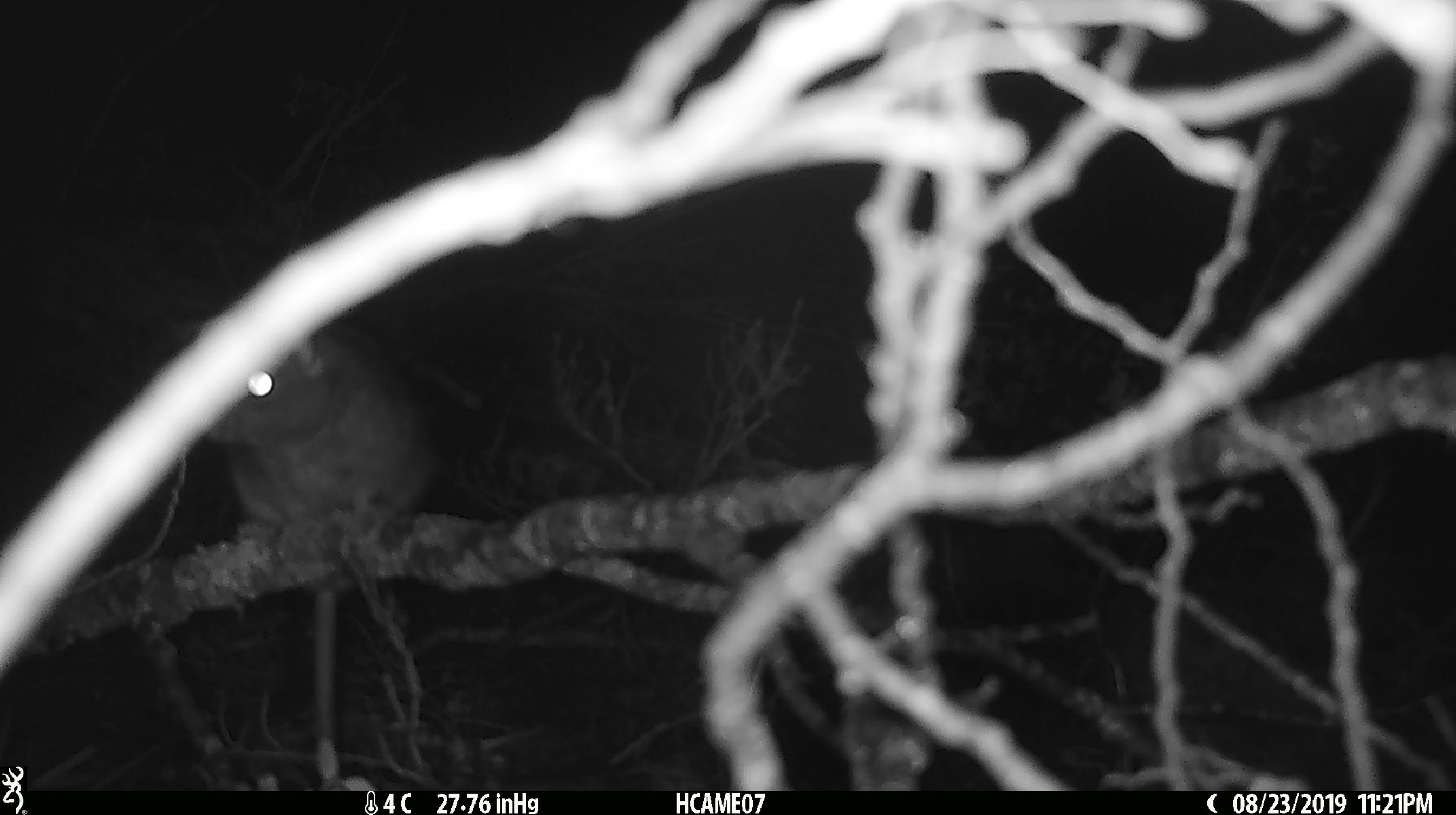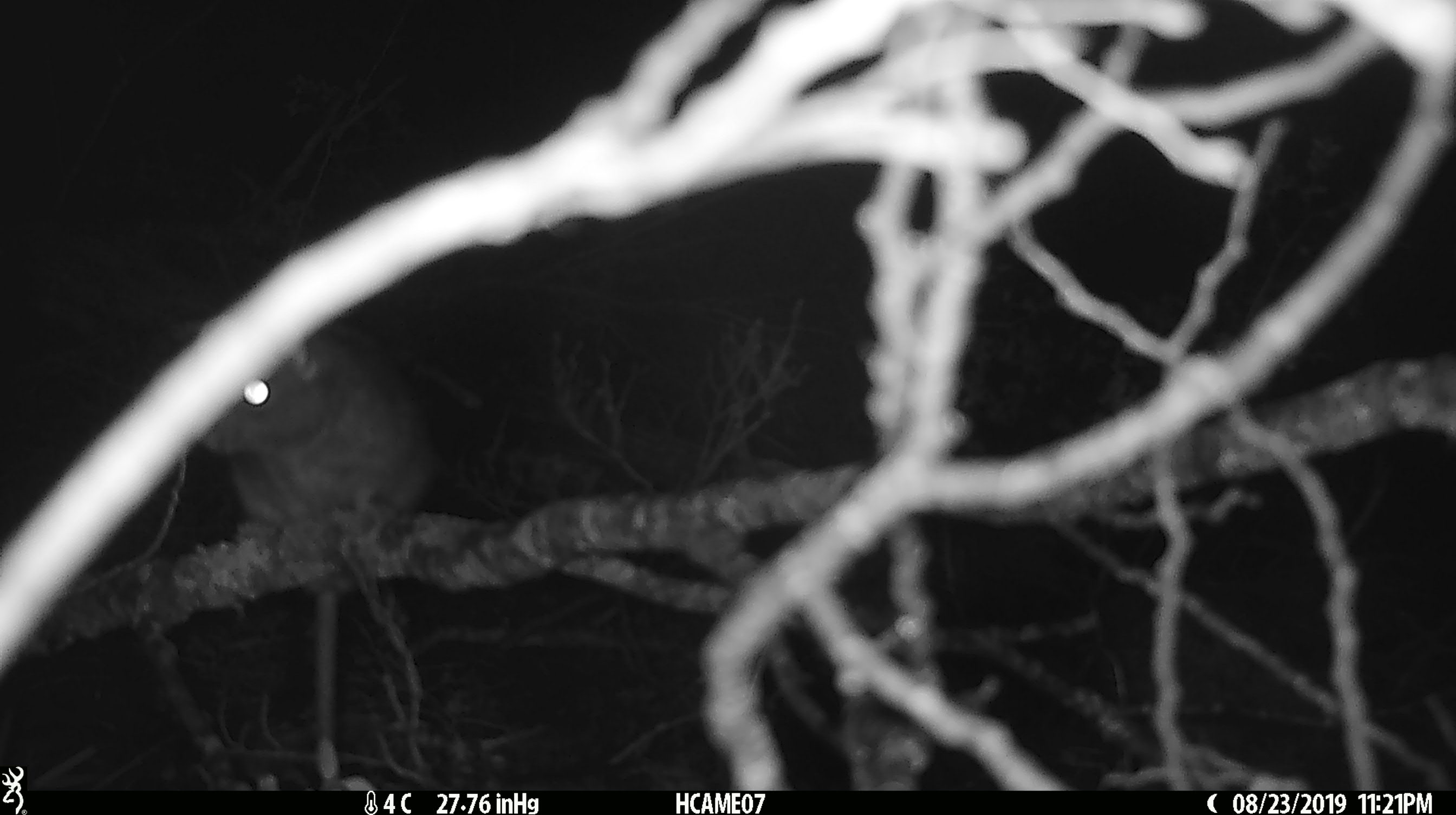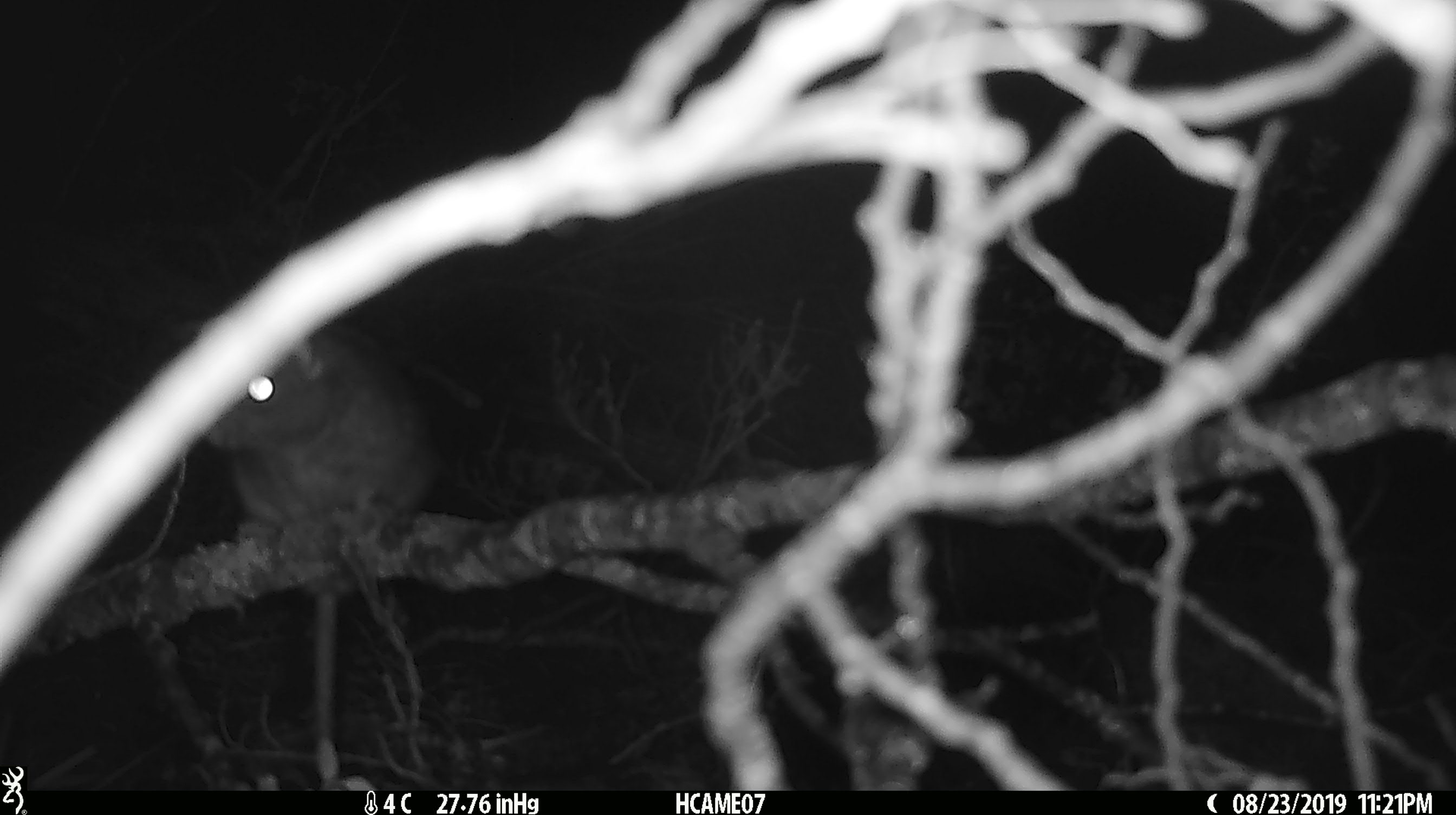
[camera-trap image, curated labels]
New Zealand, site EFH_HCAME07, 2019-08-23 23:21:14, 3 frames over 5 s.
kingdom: Animalia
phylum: Chordata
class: Mammalia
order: Rodentia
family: Muridae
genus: Rattus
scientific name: Rattus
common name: rat